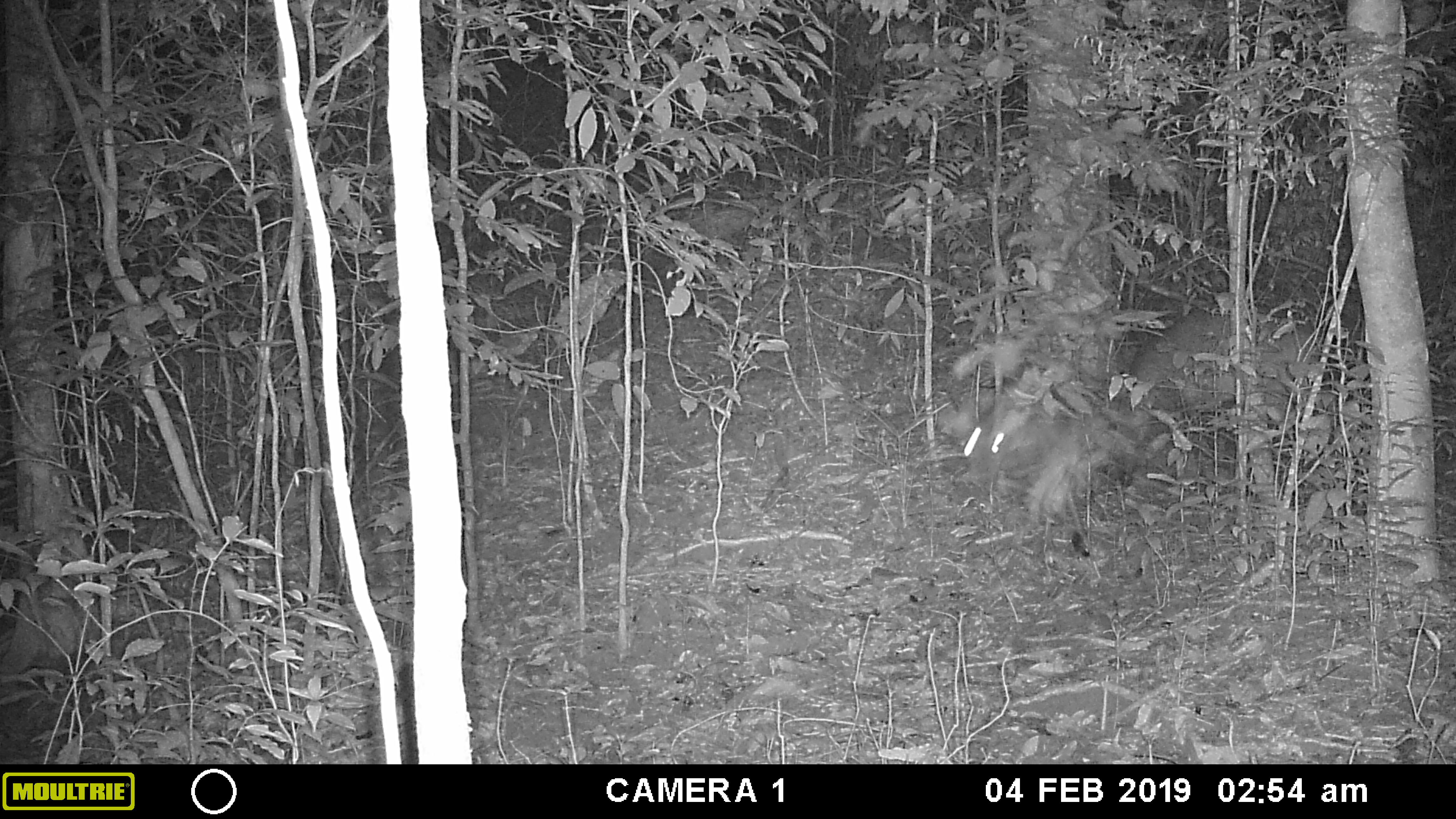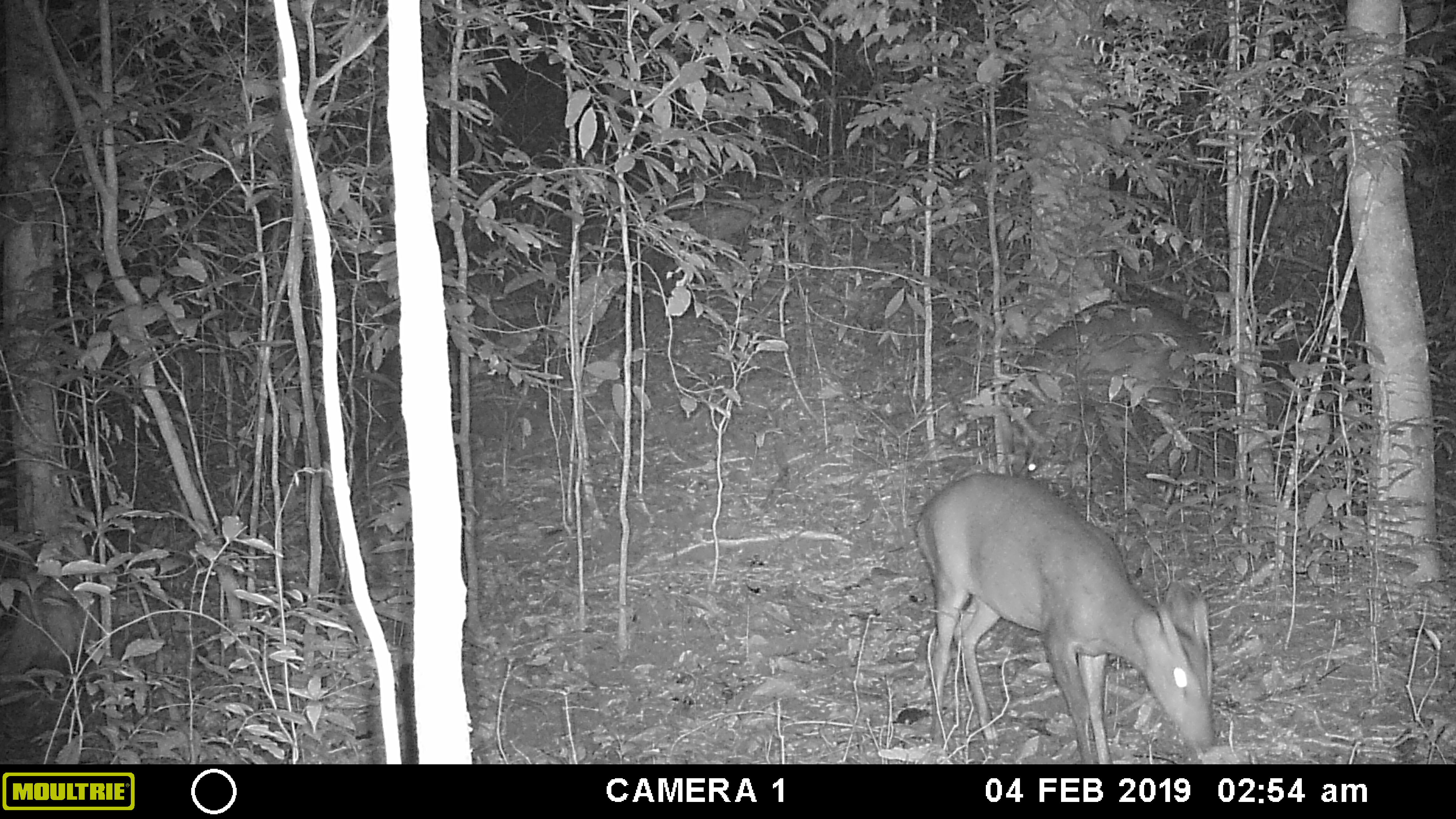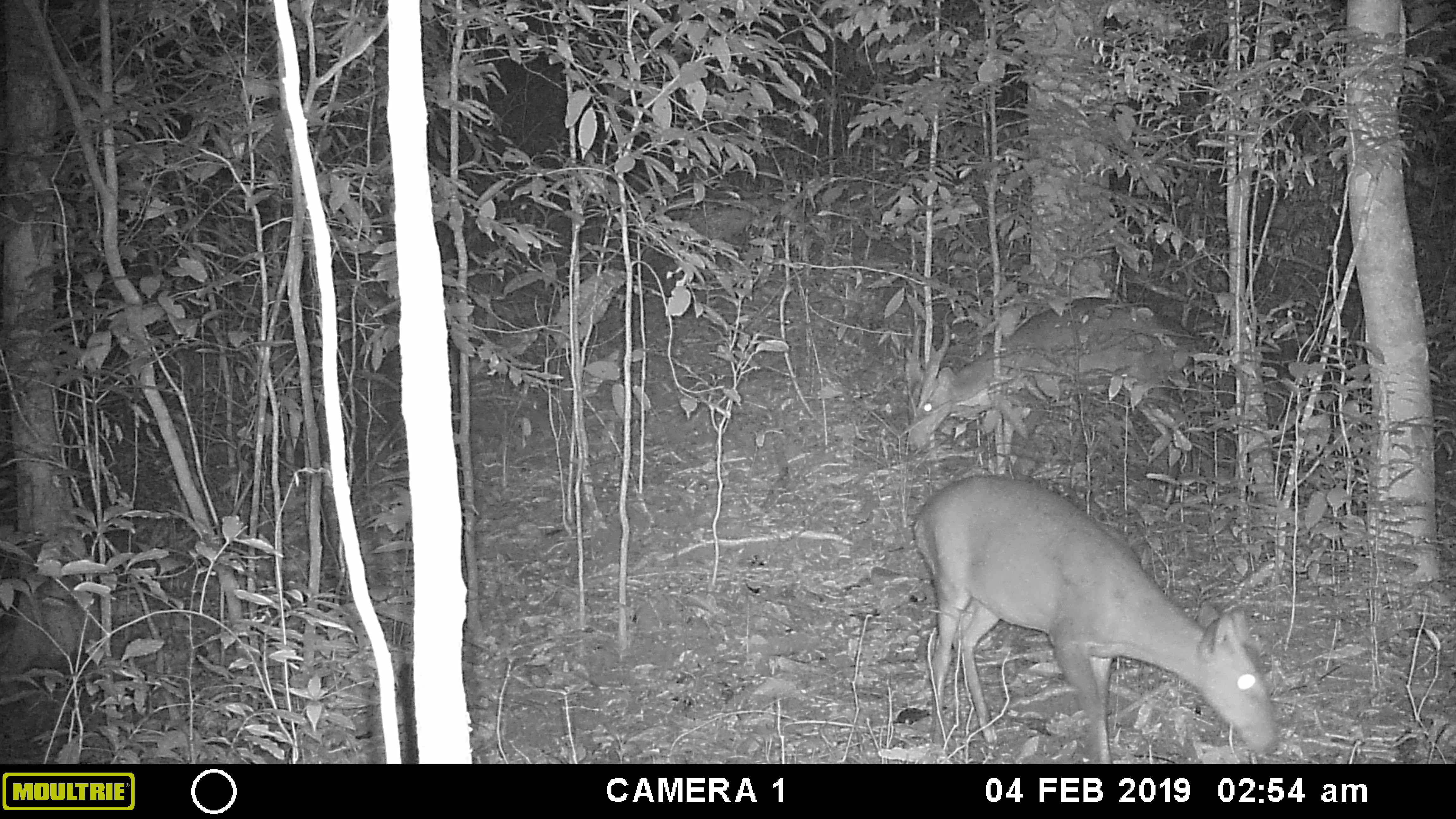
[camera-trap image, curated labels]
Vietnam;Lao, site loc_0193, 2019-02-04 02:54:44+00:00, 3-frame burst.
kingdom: Animalia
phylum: Chordata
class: Mammalia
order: Artiodactyla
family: Cervidae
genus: Muntiacus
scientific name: Muntiacus vuquangensis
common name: large-antlered muntjac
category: large antlered muntjac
Large antlered muntjac (large-antlered muntjac) (Muntiacus vuquangensis). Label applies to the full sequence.